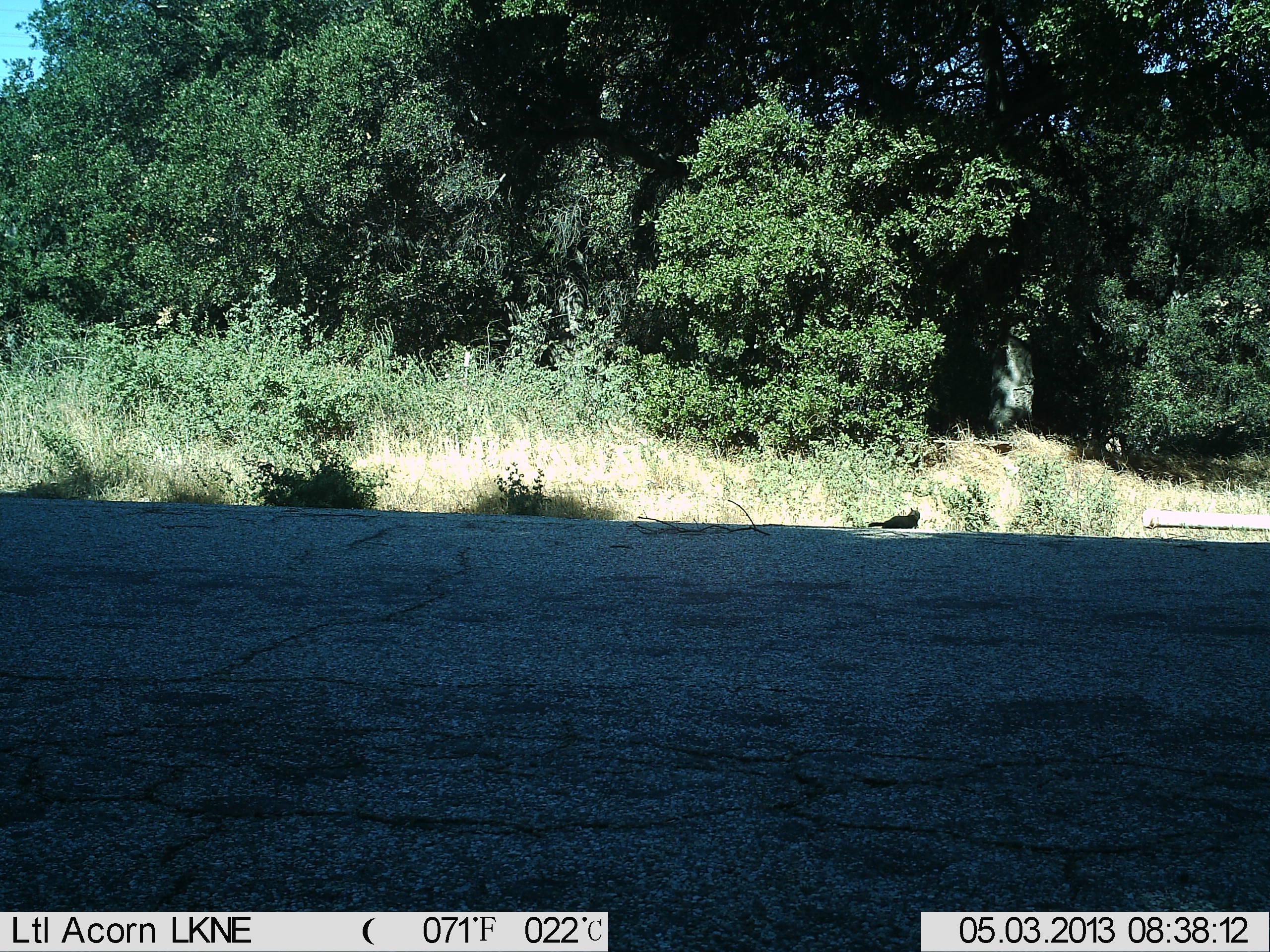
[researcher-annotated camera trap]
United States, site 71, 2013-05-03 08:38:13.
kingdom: Animalia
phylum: Chordata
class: Mammalia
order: Rodentia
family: Sciuridae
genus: Sciurus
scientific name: Sciurus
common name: squirrel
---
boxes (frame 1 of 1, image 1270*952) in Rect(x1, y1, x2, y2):
squirrel: Rect(868, 507, 920, 529)